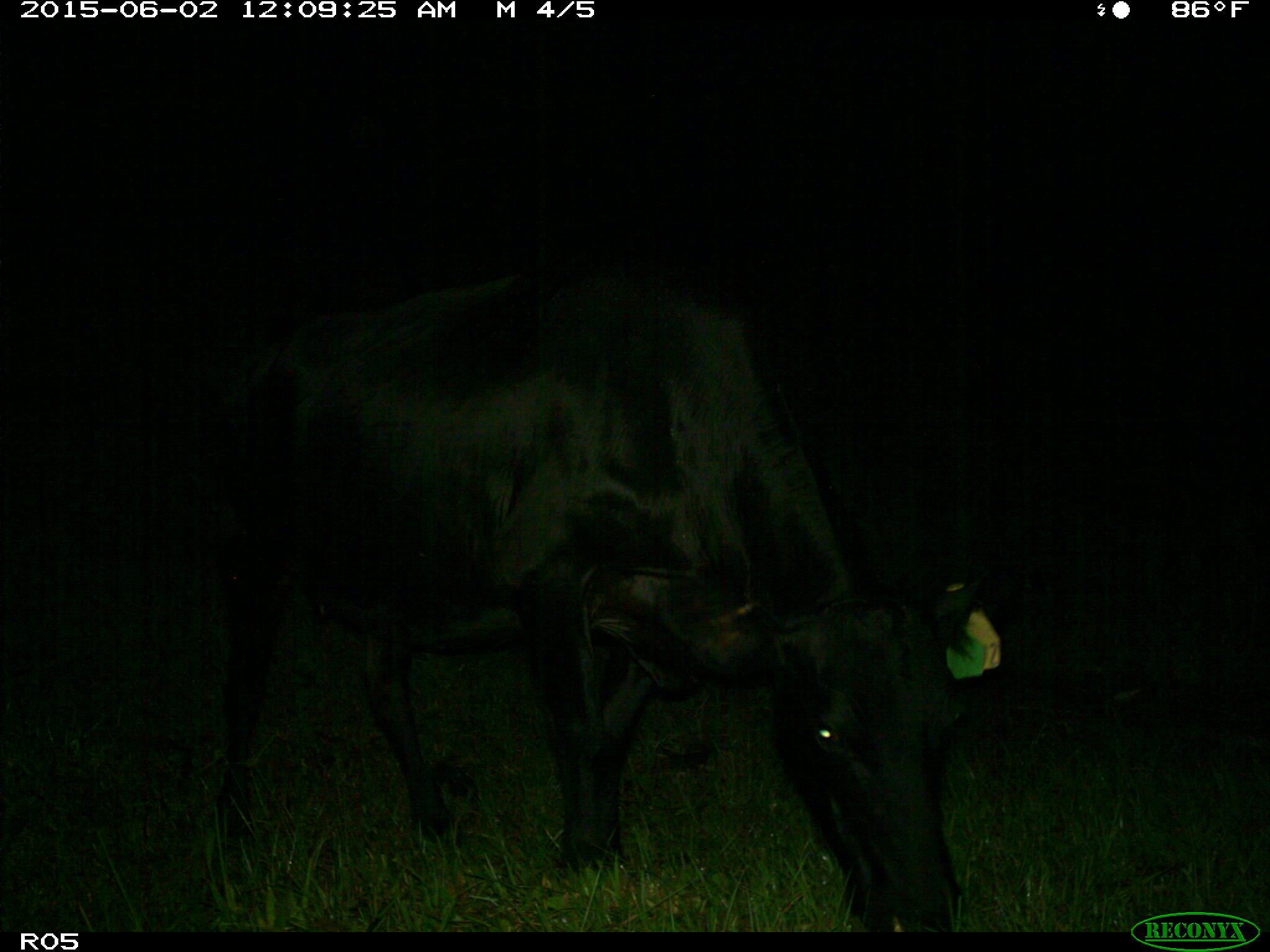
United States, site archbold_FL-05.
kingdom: Animalia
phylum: Chordata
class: Mammalia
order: Artiodactyla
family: Bovidae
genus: Bos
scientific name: Bos taurus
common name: domestic cow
Bos taurus (domestic cow).